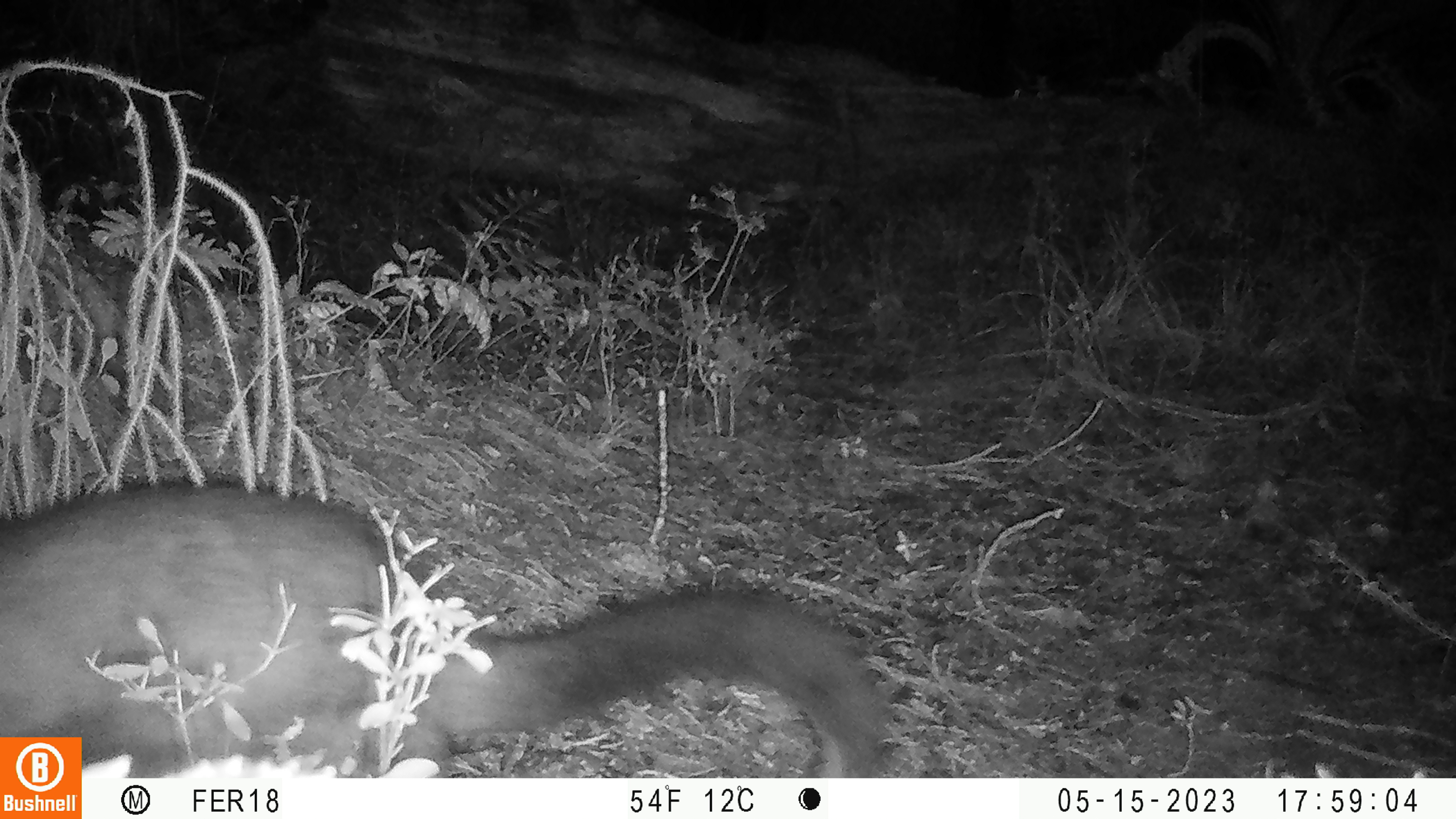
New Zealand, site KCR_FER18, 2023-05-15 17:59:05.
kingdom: Animalia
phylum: Chordata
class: Mammalia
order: Diprotodontia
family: Phalangeridae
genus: Trichosurus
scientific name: Trichosurus vulpecula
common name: common brushtail possum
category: possum